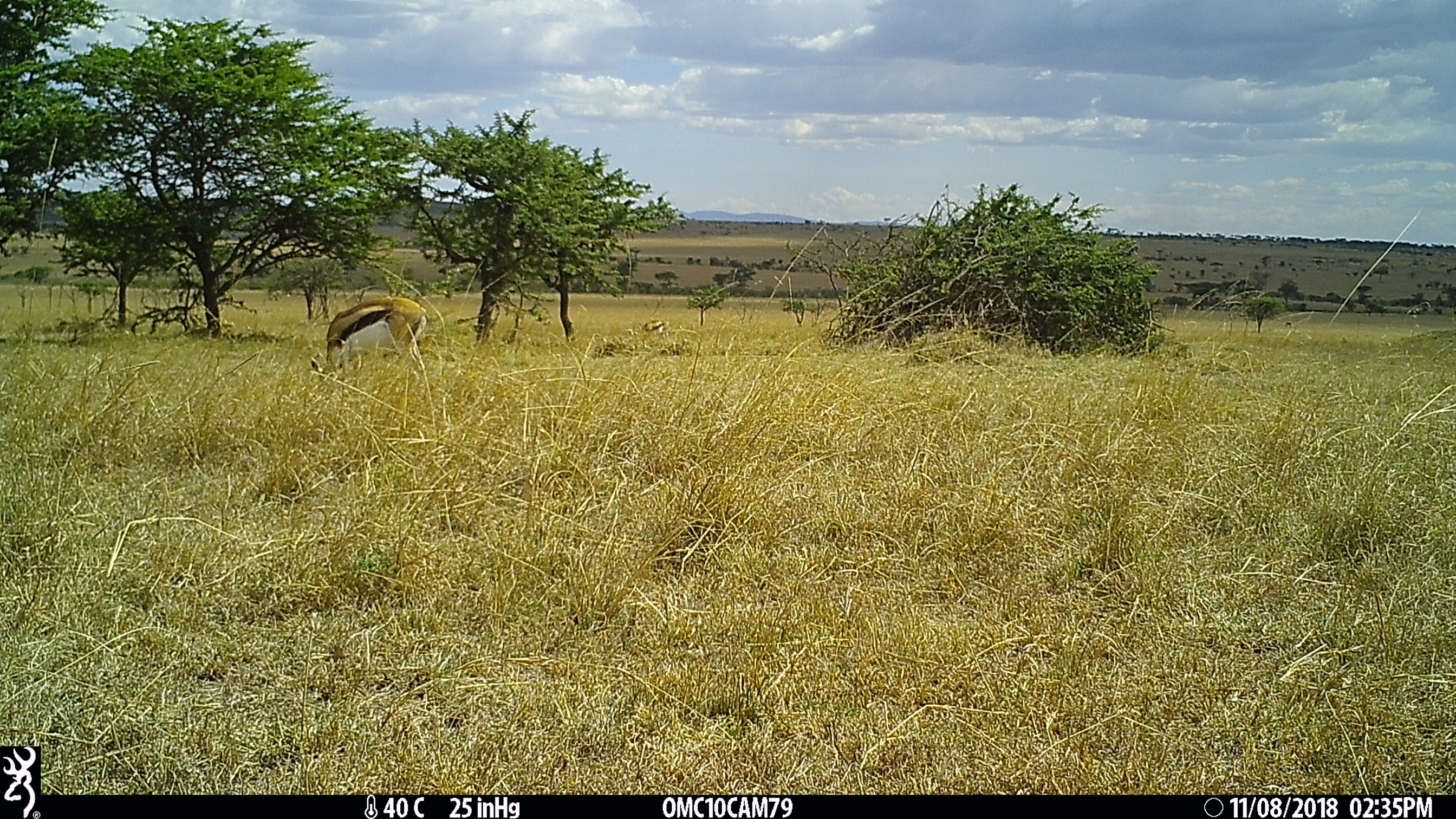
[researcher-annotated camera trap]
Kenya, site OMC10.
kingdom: Animalia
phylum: Chordata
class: Mammalia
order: Artiodactyla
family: Bovidae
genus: Eudorcas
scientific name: Eudorcas thomsonii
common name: thomon's gazelle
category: gazelle thomsons